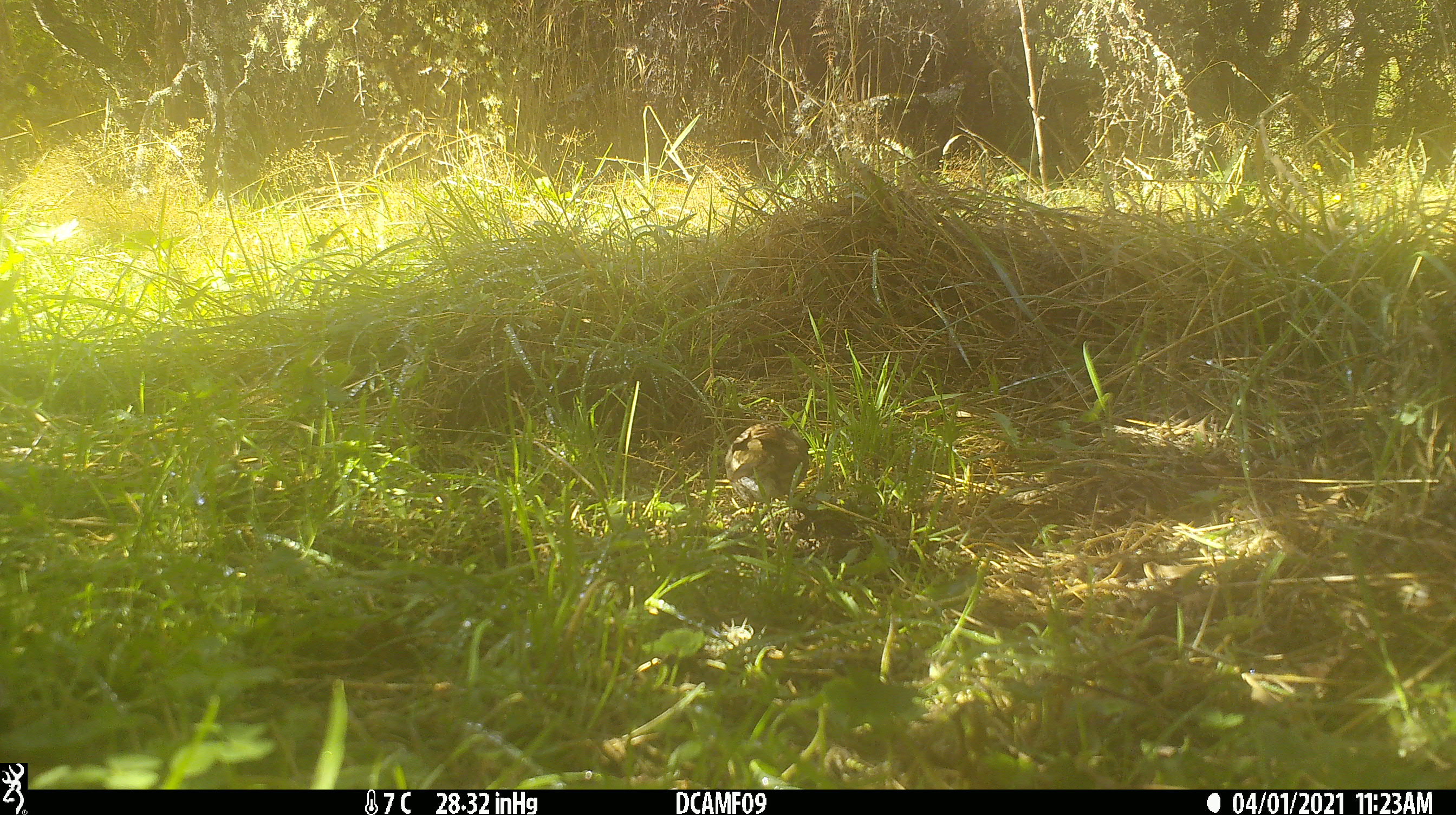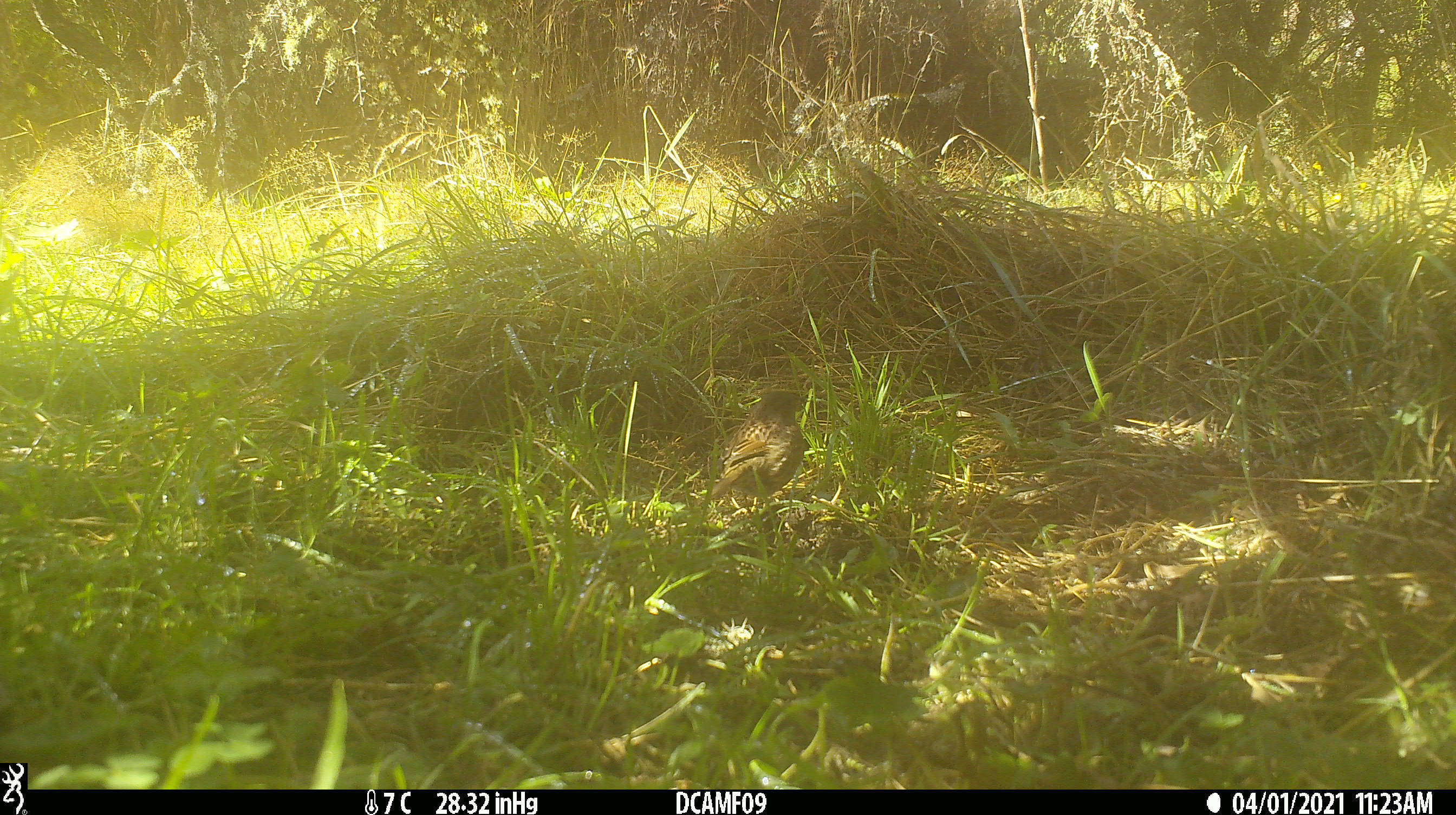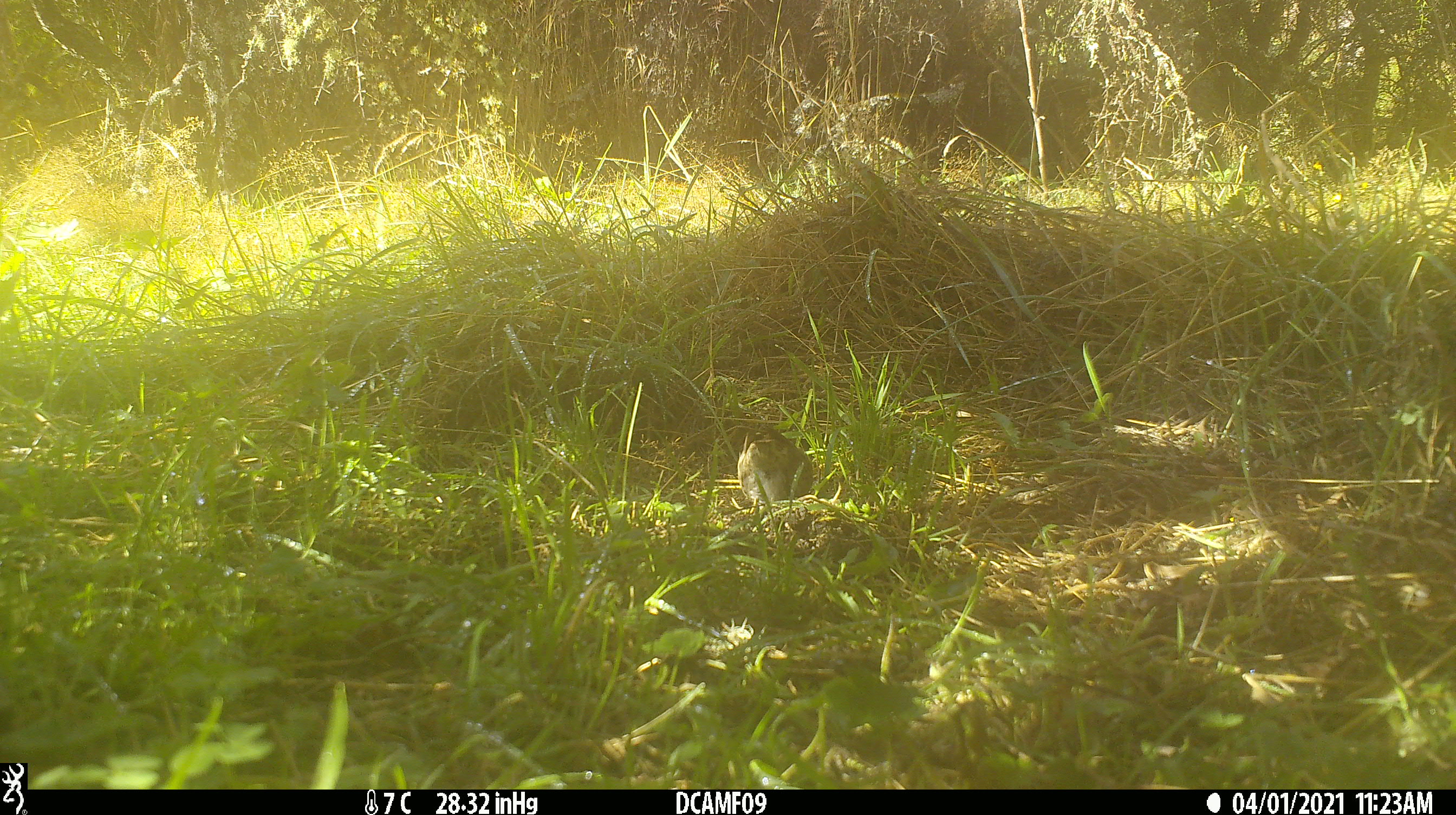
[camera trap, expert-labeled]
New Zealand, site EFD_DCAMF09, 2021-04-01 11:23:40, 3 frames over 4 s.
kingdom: Animalia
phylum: Chordata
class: Aves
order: Passeriformes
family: Prunellidae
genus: Prunella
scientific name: Prunella modularis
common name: dunnock